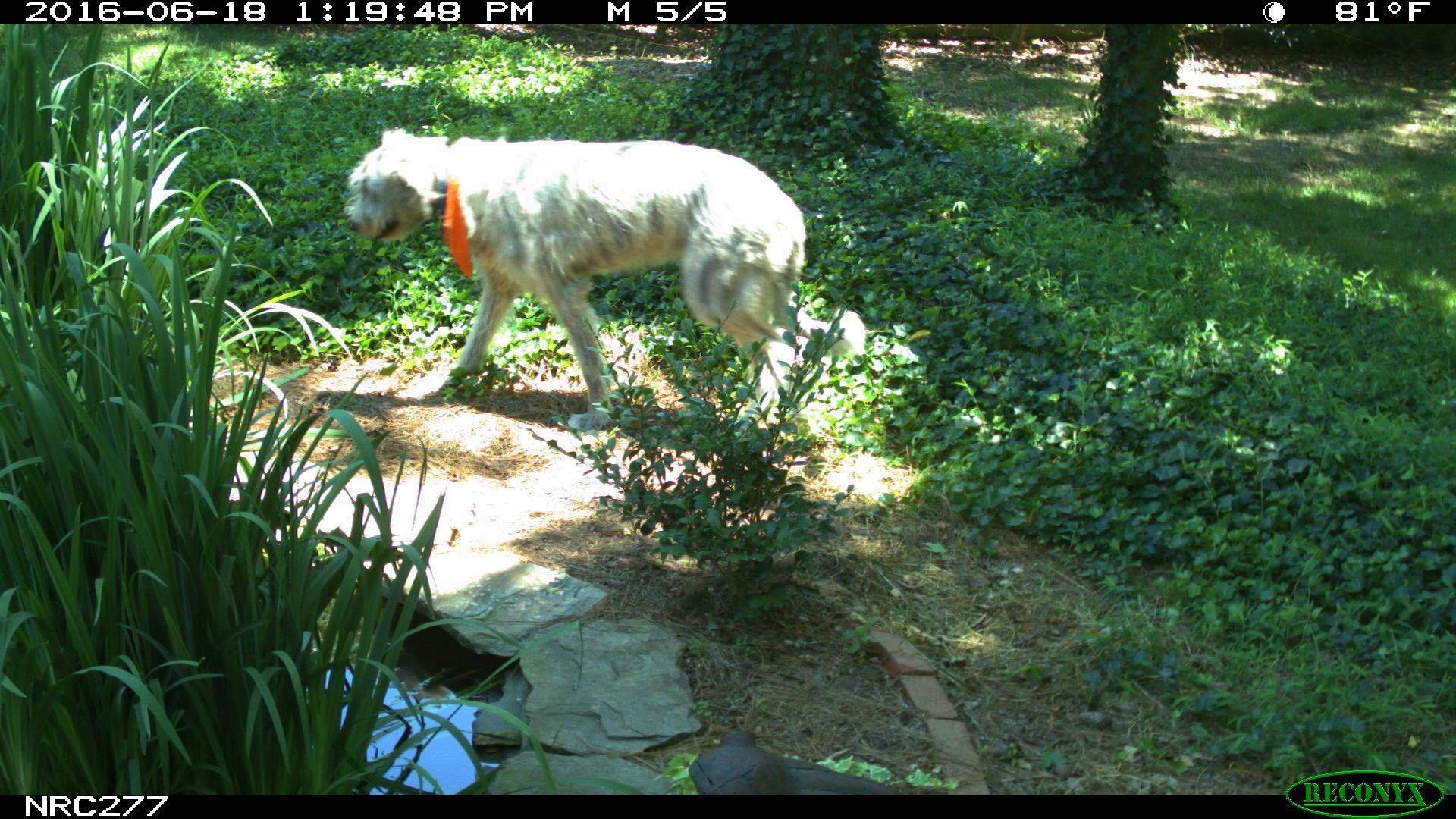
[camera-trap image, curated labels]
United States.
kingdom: Animalia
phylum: Chordata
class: Mammalia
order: Carnivora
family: Canidae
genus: Canis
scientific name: Canis familiaris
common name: domestic dog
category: Dog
Dog (domestic dog) (Canis familiaris).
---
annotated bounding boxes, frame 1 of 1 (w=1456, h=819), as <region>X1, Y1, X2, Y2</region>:
Dog: <region>329, 111, 871, 422</region>